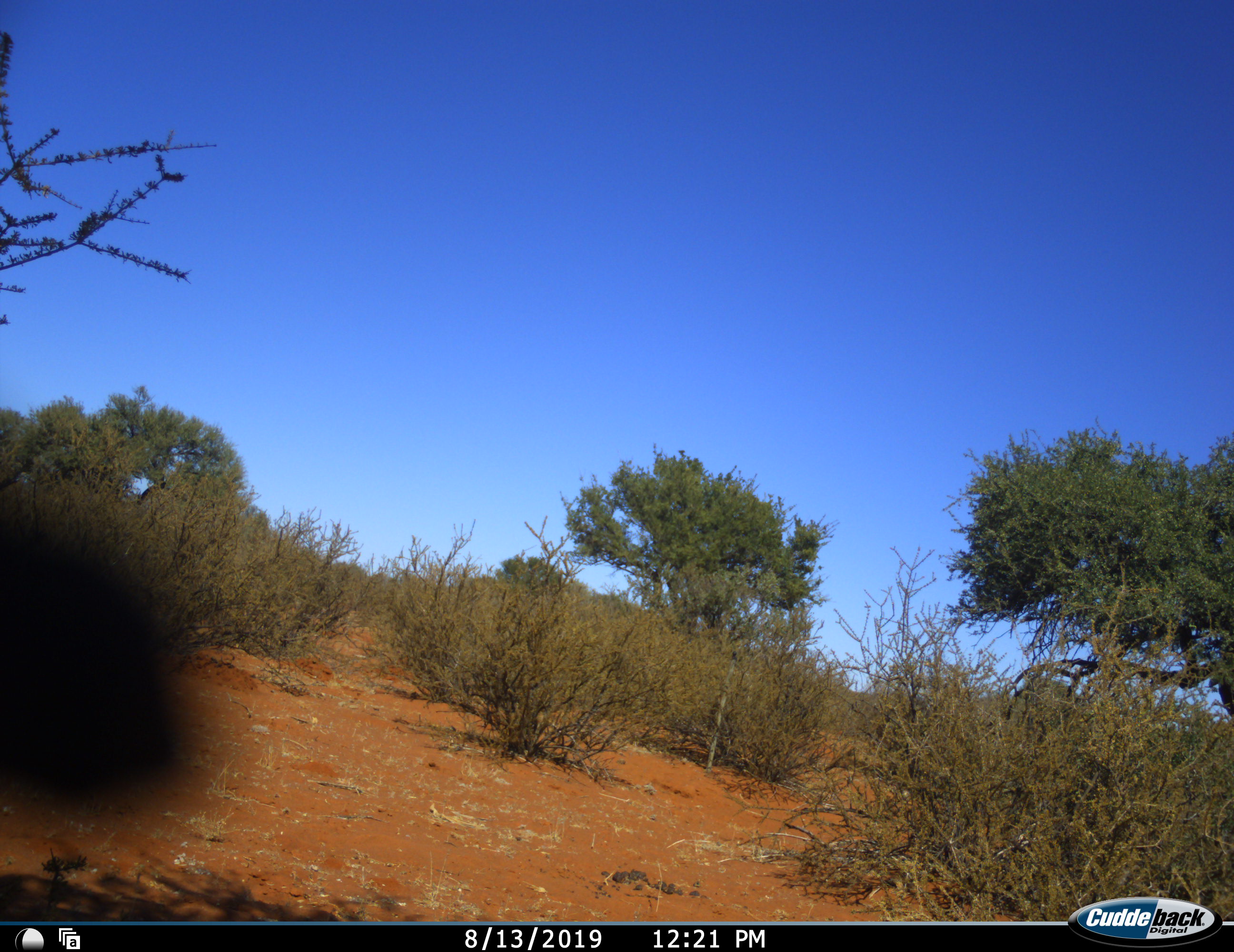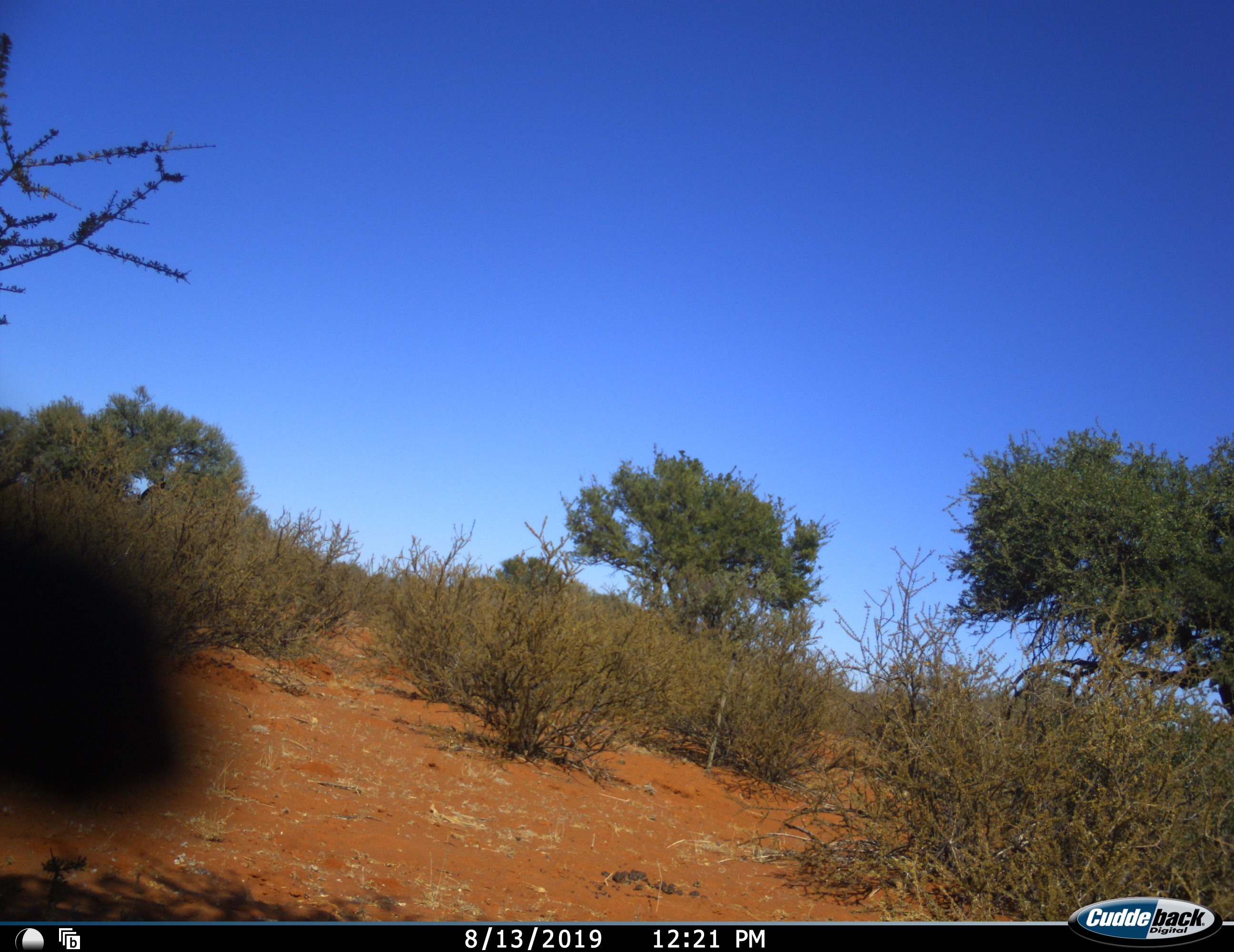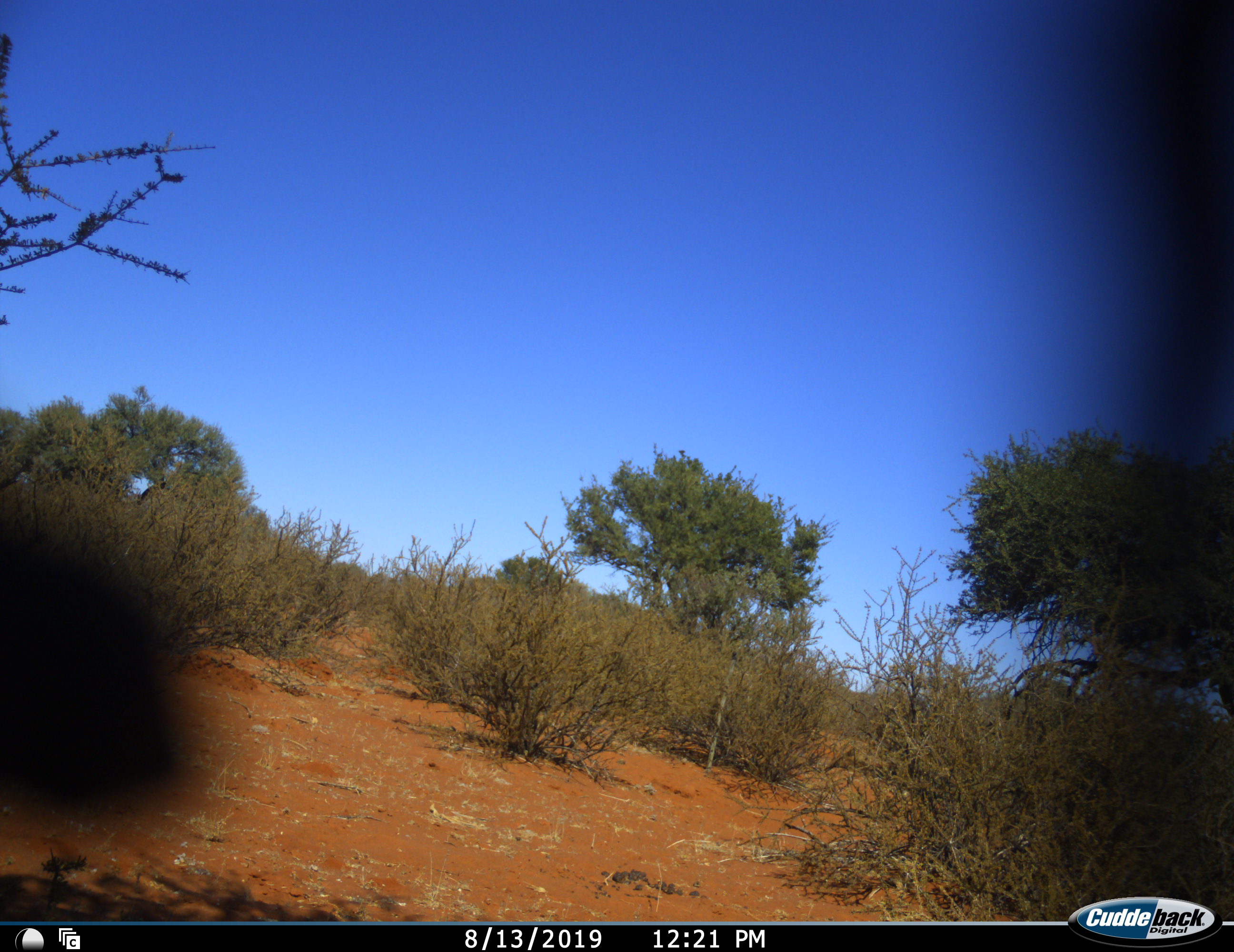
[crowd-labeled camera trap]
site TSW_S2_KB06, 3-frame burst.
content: unidentified animal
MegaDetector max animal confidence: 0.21